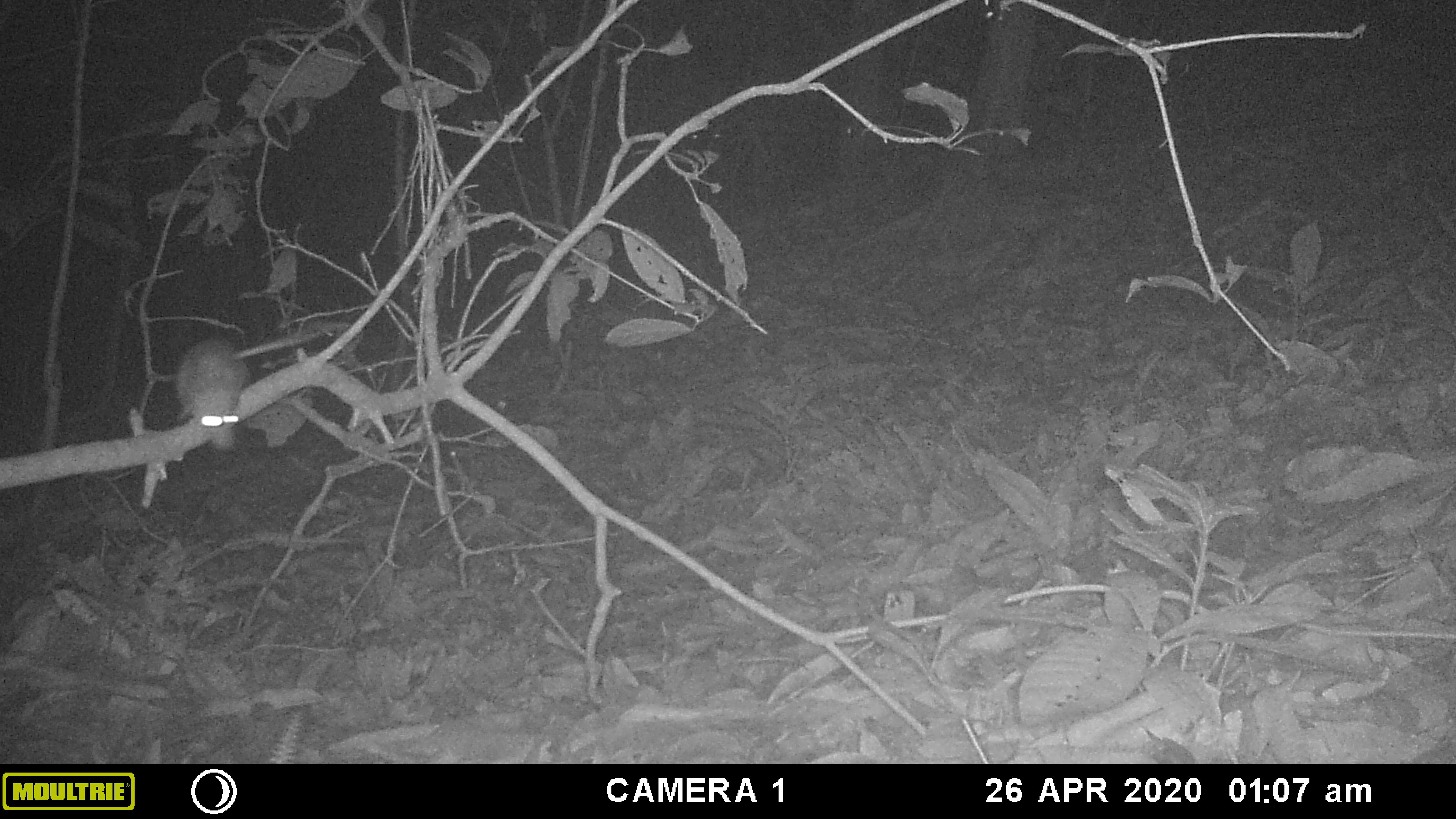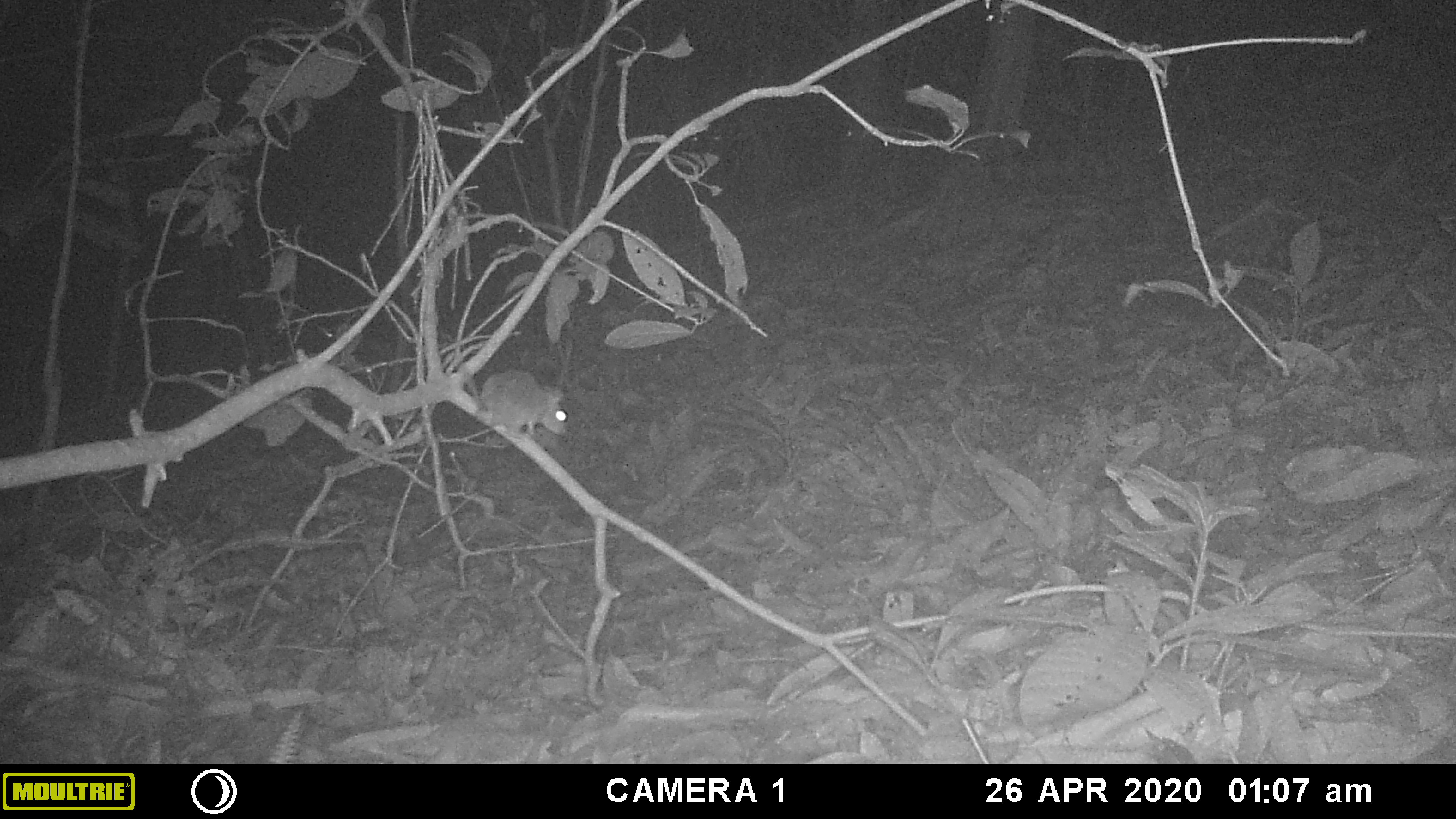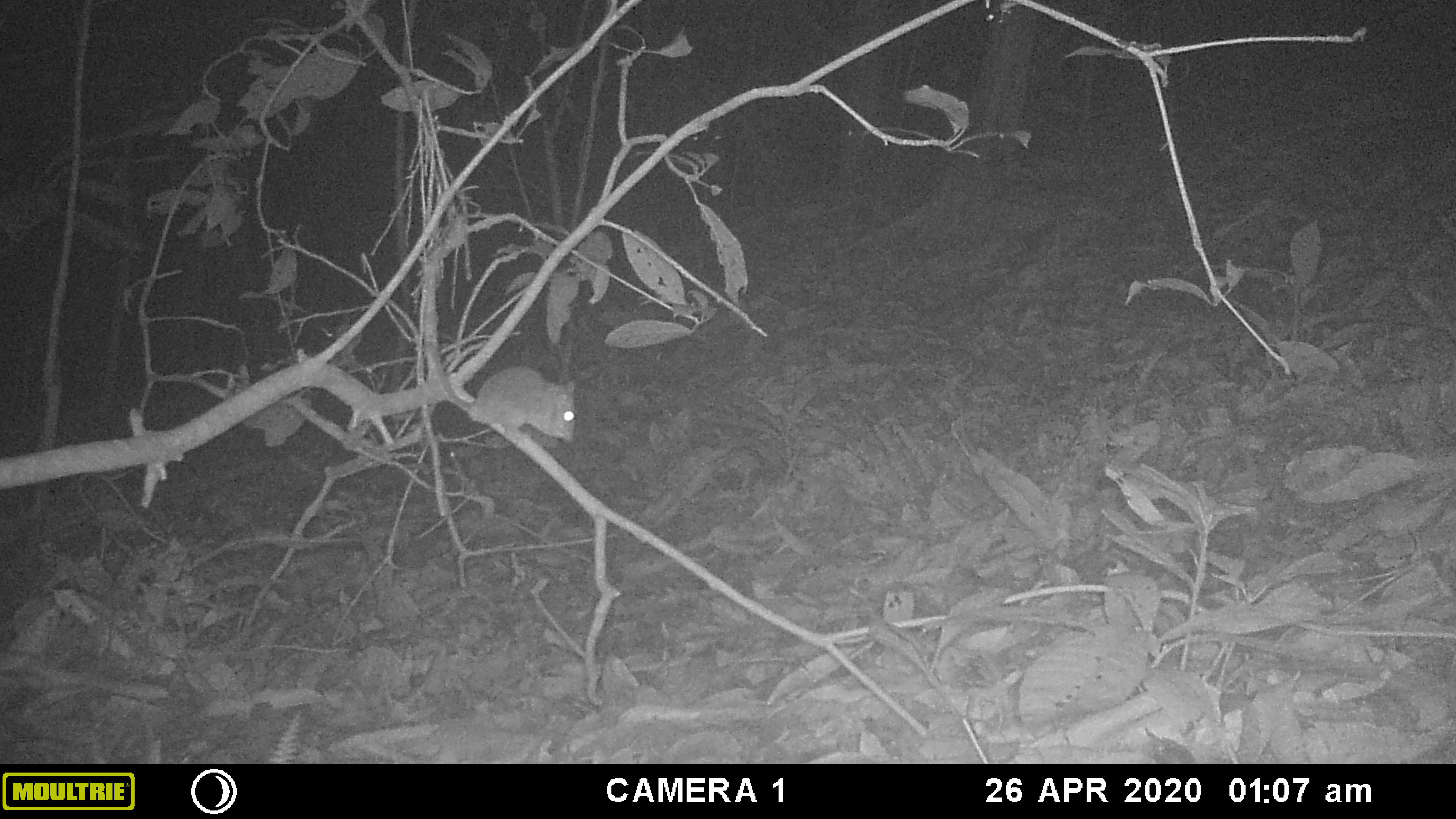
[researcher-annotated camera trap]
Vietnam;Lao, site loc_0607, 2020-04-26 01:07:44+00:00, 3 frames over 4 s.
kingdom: Animalia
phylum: Chordata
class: Mammalia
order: Rodentia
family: Muridae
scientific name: Muridae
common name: old-world mice and rats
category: unidentified murid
Unidentified murid (old-world mice and rats) (Muridae). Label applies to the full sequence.